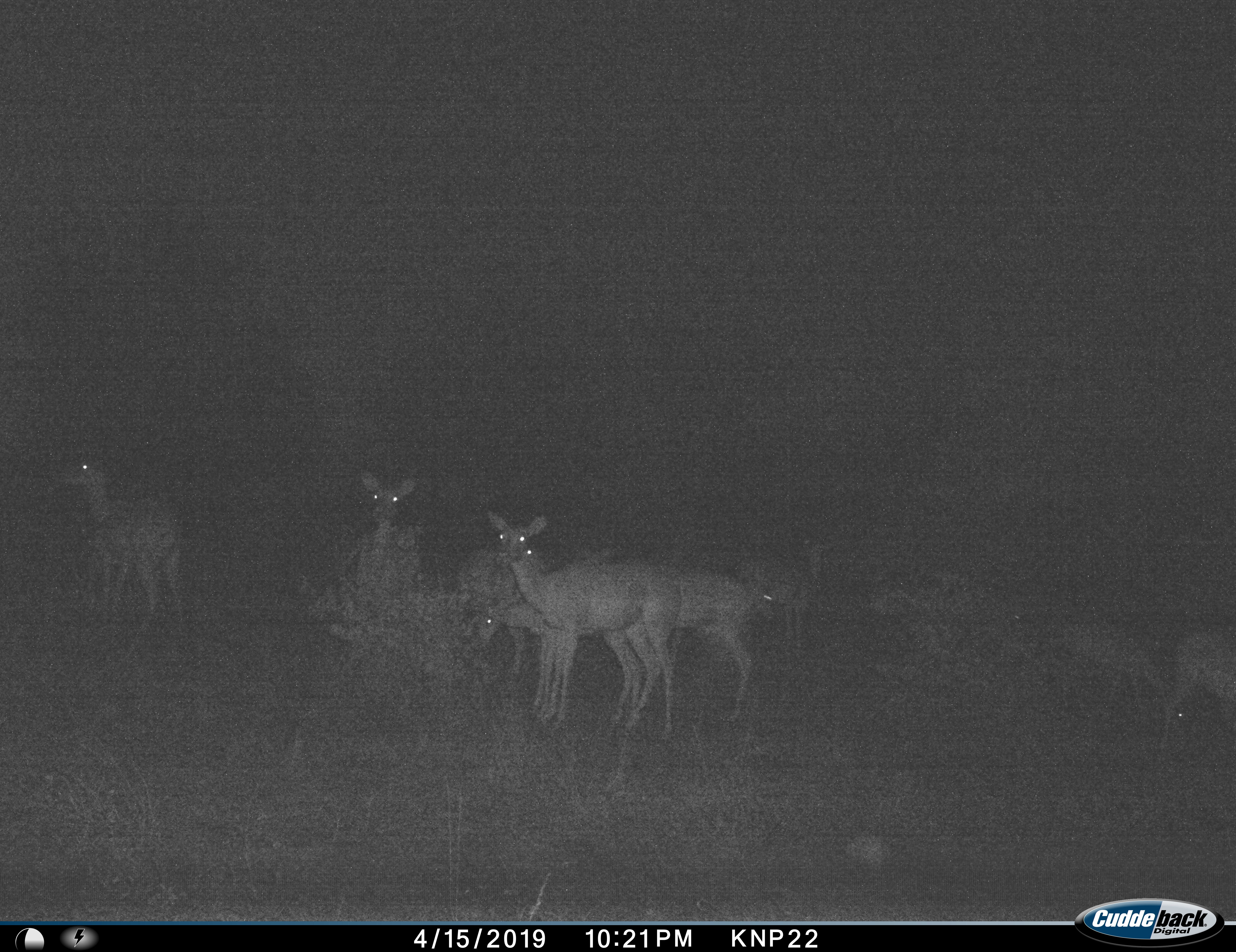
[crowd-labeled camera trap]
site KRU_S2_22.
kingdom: Animalia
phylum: Chordata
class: Mammalia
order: Artiodactyla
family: Bovidae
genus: Aepyceros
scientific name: Aepyceros melampus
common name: impala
Impala (Aepyceros melampus), count 11-50. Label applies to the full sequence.